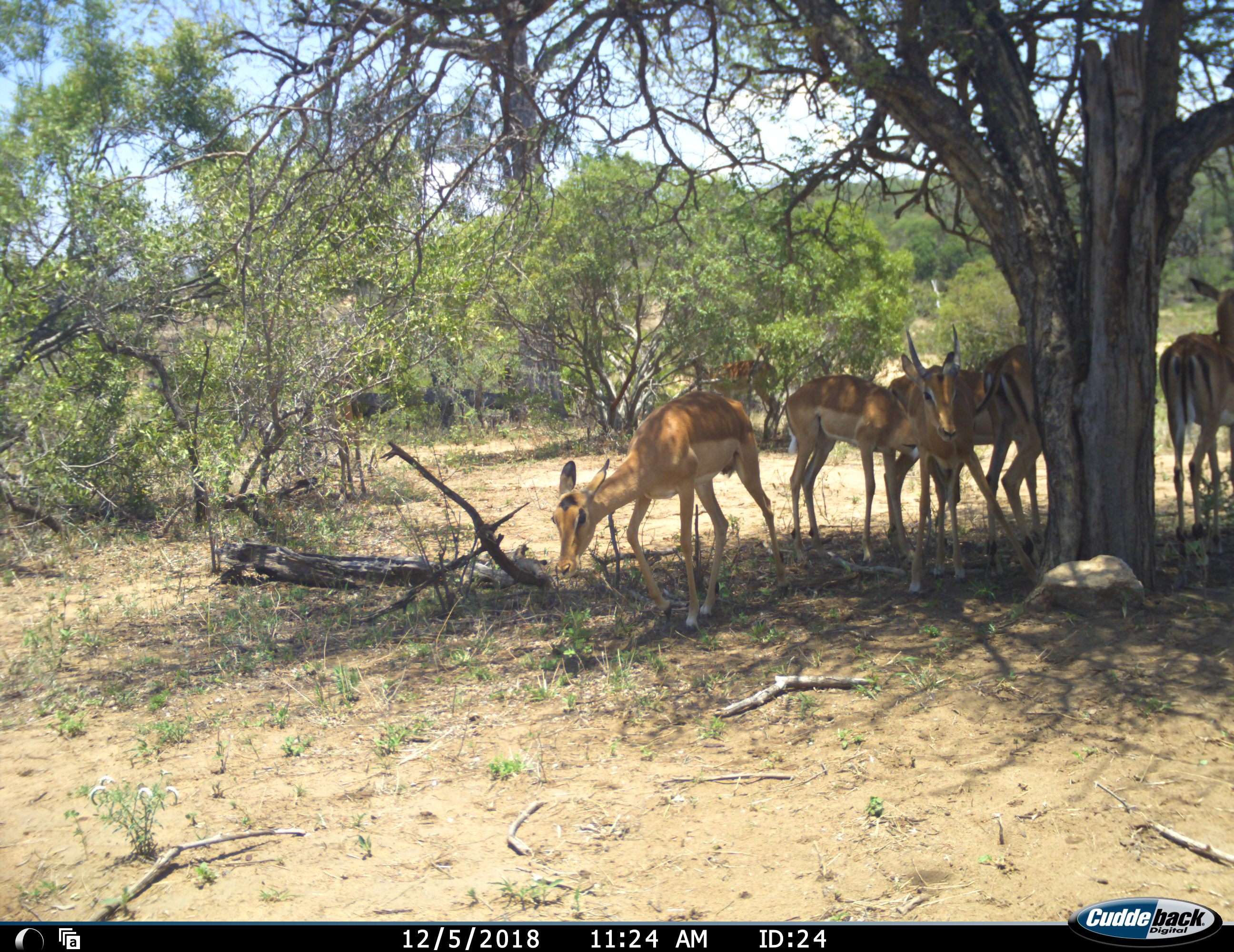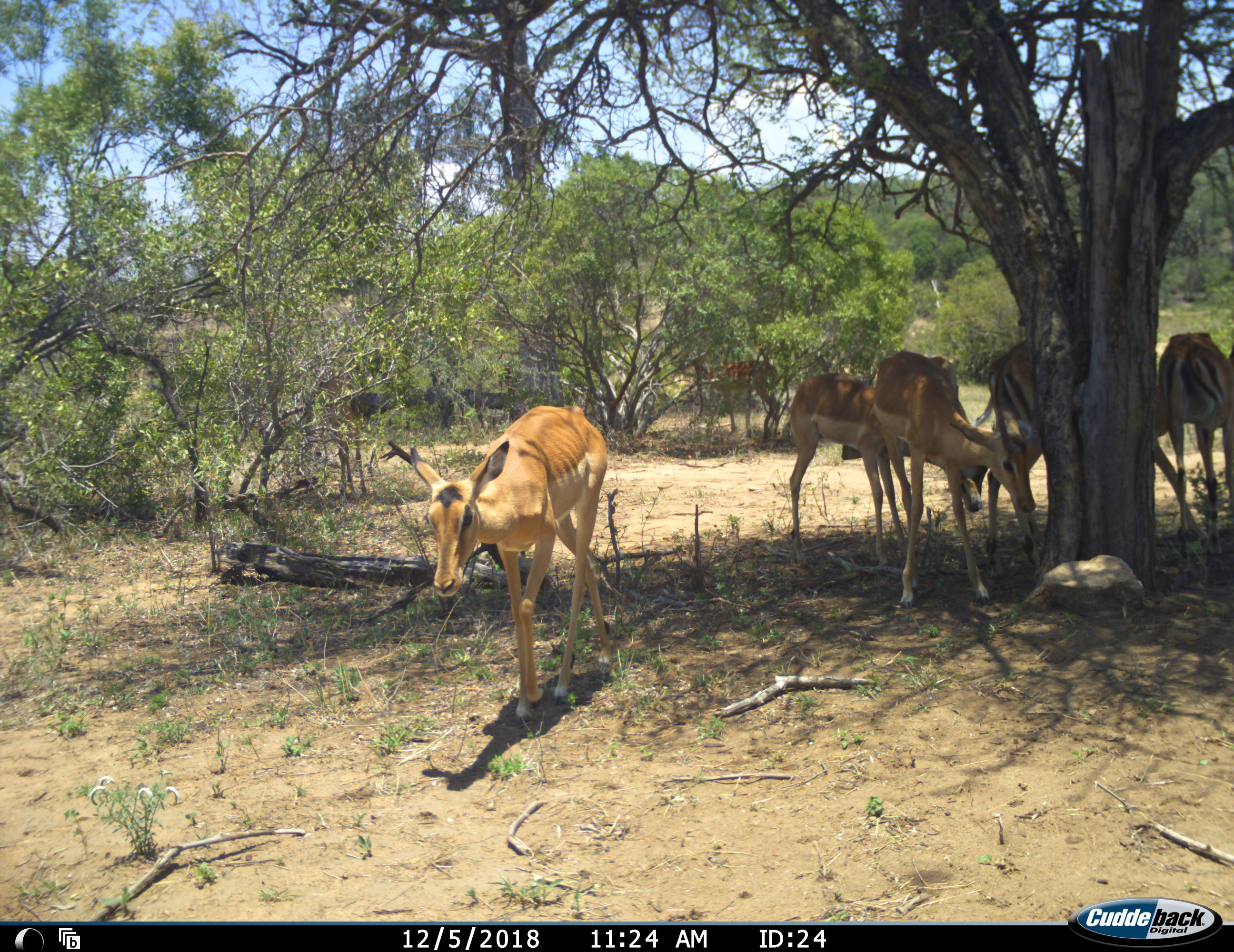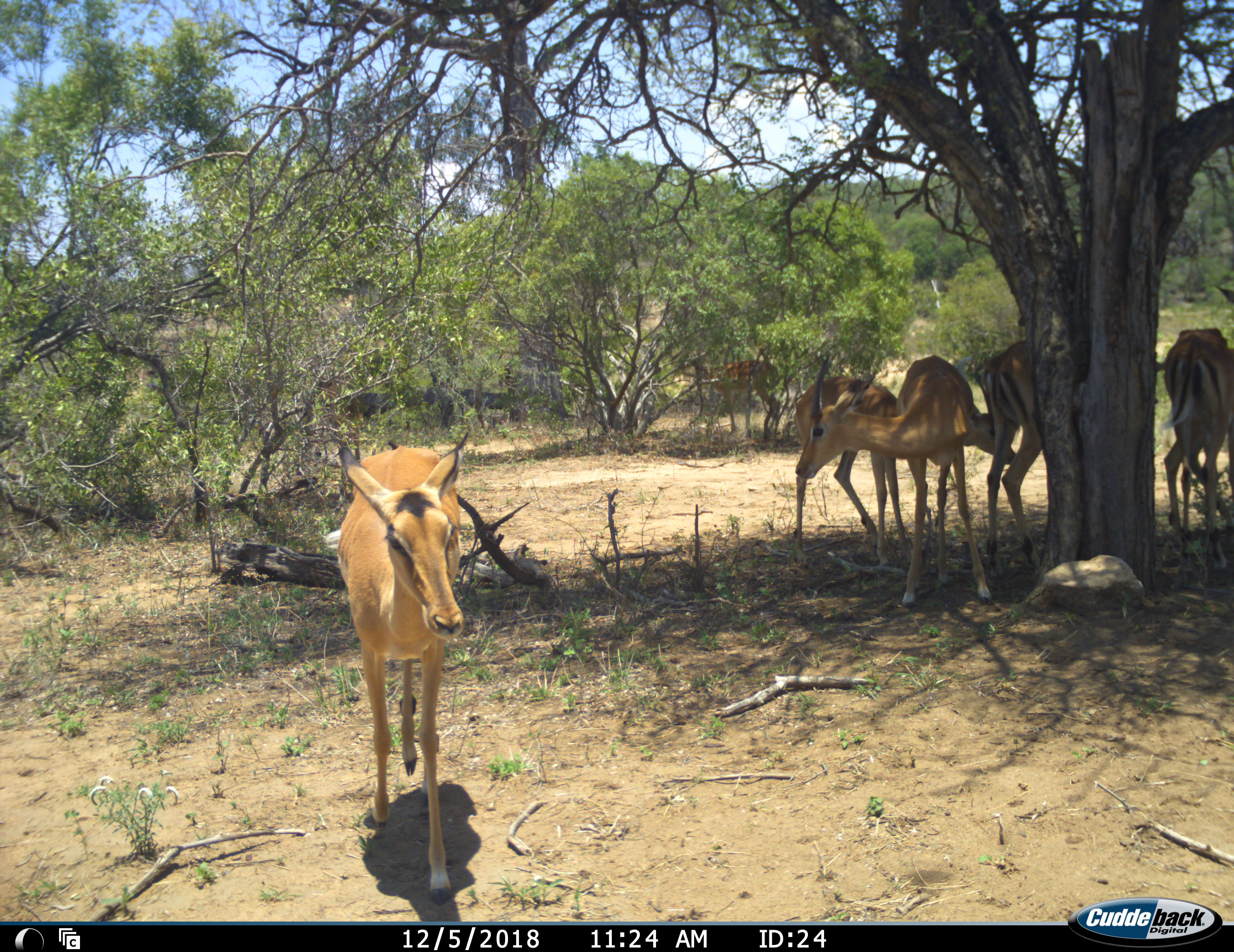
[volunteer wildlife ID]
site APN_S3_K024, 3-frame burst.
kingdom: Animalia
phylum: Chordata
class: Mammalia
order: Artiodactyla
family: Bovidae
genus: Aepyceros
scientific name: Aepyceros melampus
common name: impala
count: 7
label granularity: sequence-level